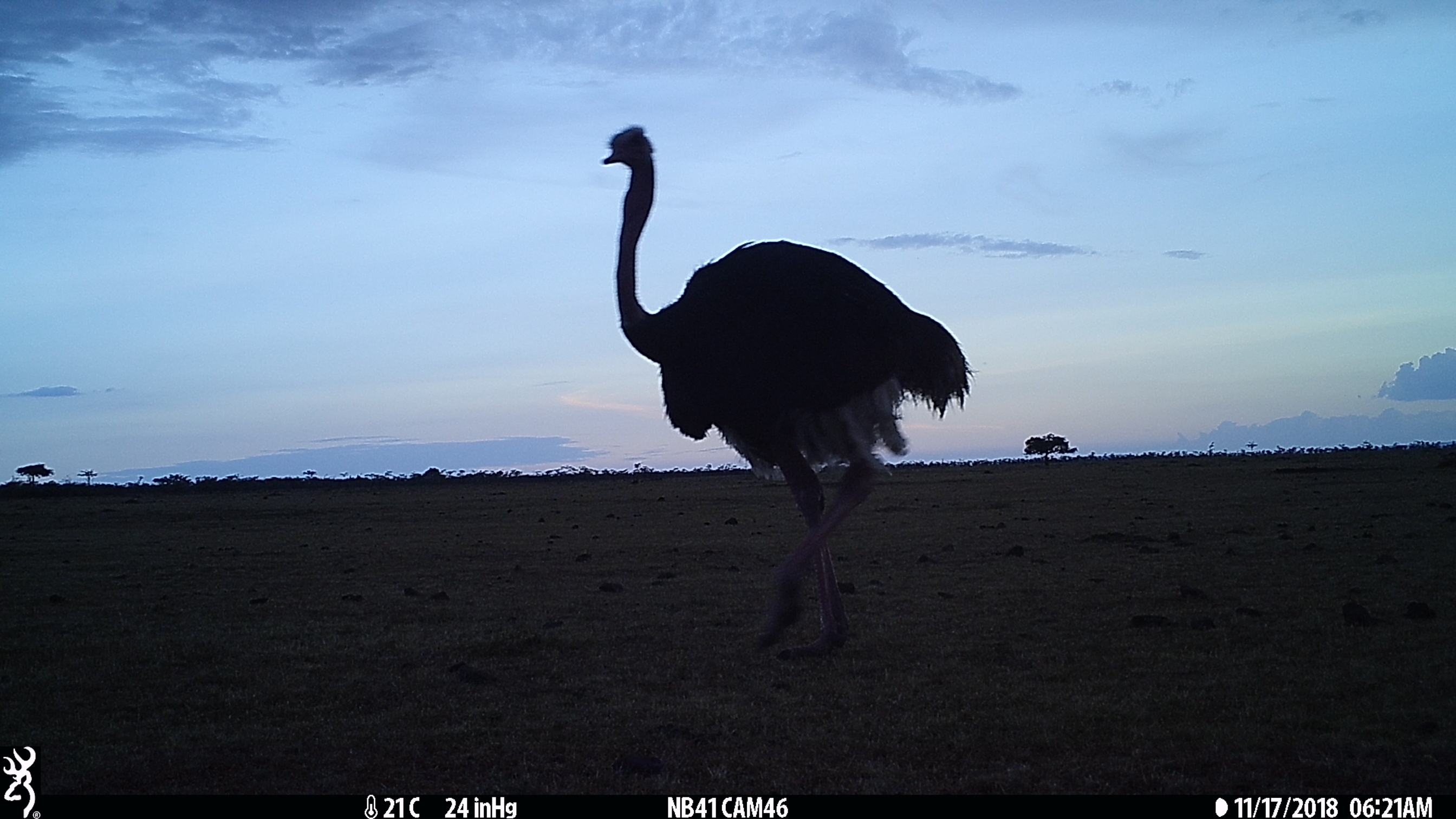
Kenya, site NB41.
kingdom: Animalia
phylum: Chordata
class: Aves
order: Struthioniformes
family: Struthionidae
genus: Struthio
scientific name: Struthio camelus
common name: ostrich